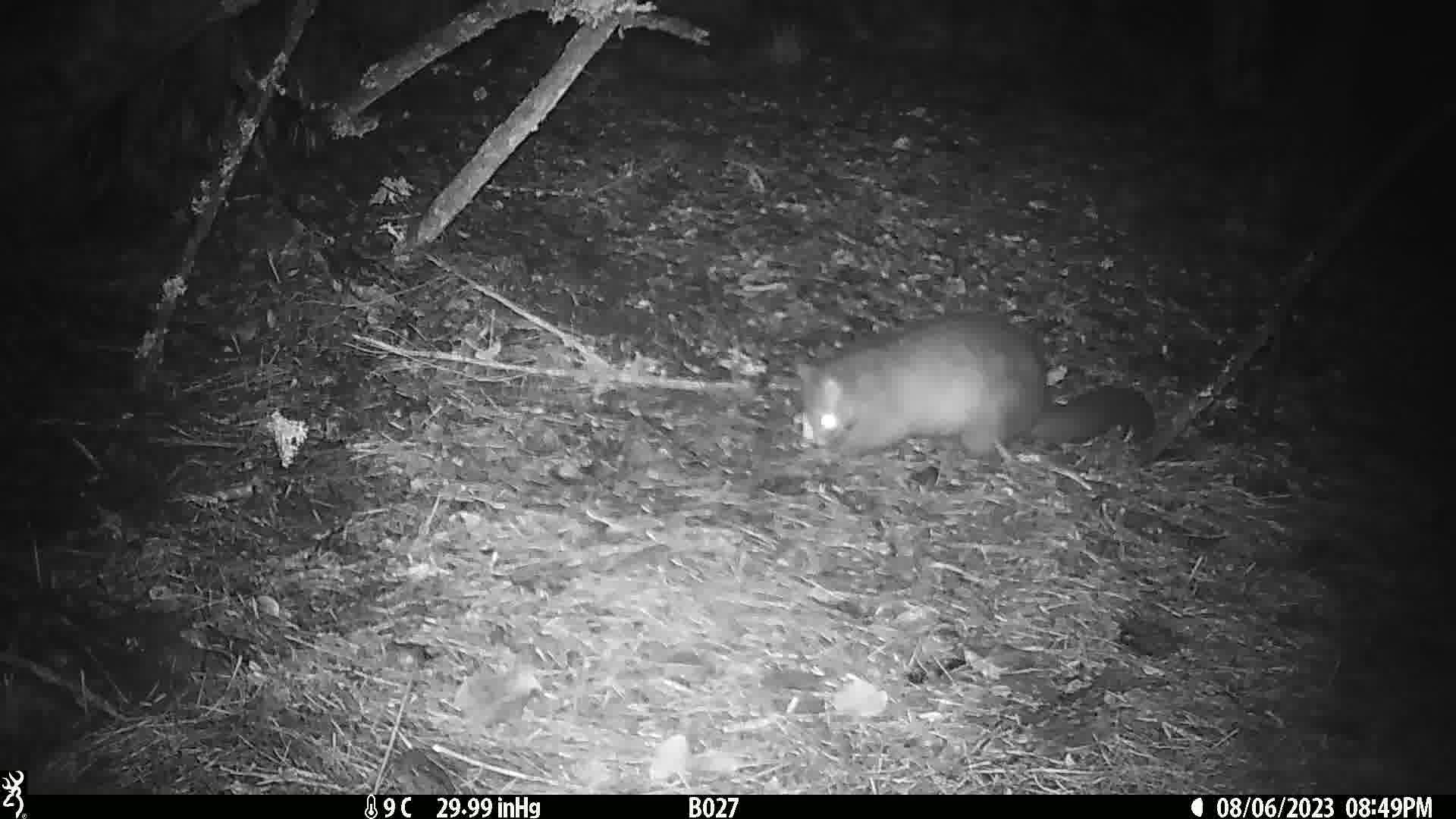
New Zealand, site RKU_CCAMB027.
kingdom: Animalia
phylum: Chordata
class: Mammalia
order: Diprotodontia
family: Phalangeridae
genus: Trichosurus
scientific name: Trichosurus vulpecula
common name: common brushtail possum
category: possum